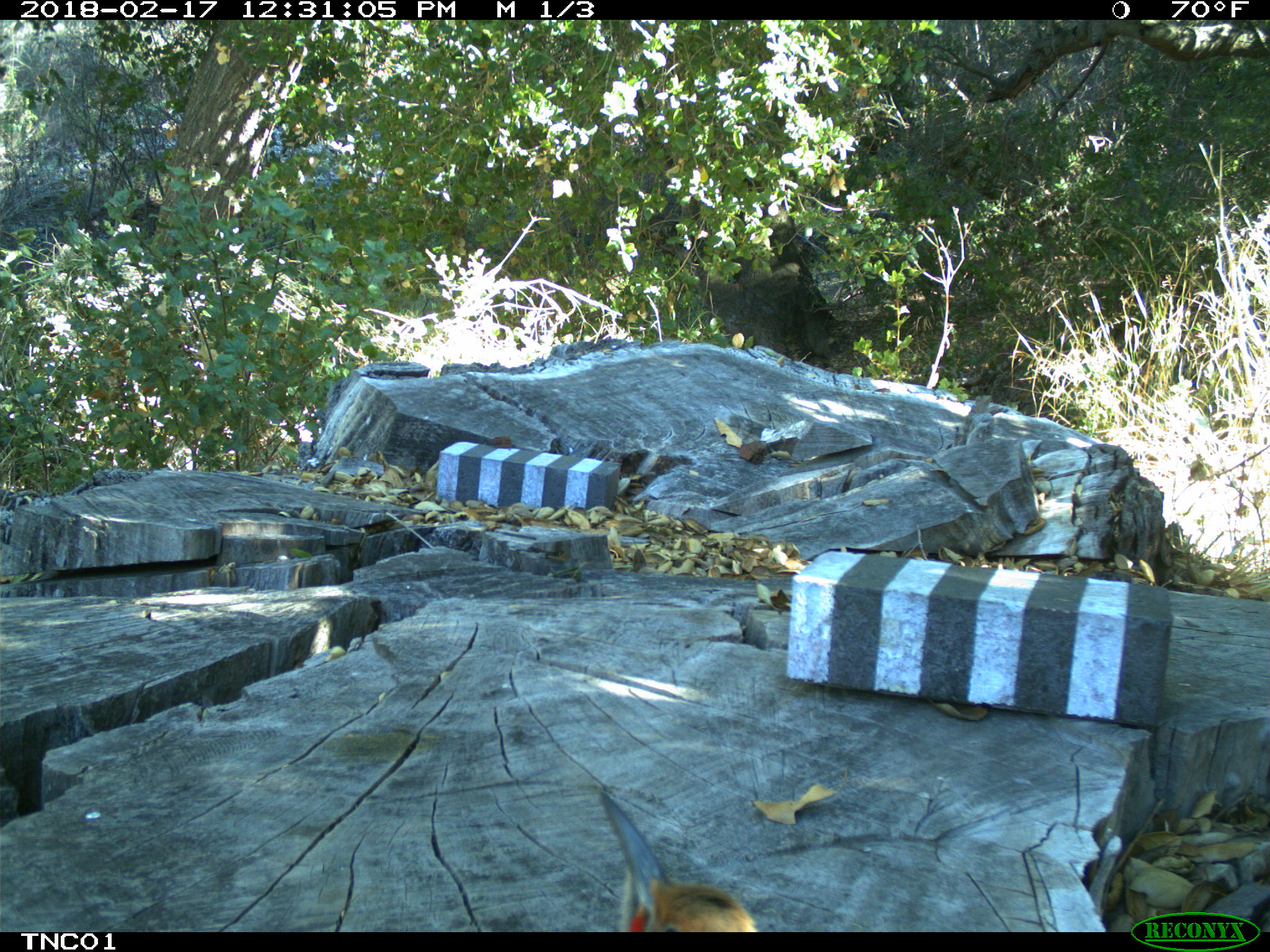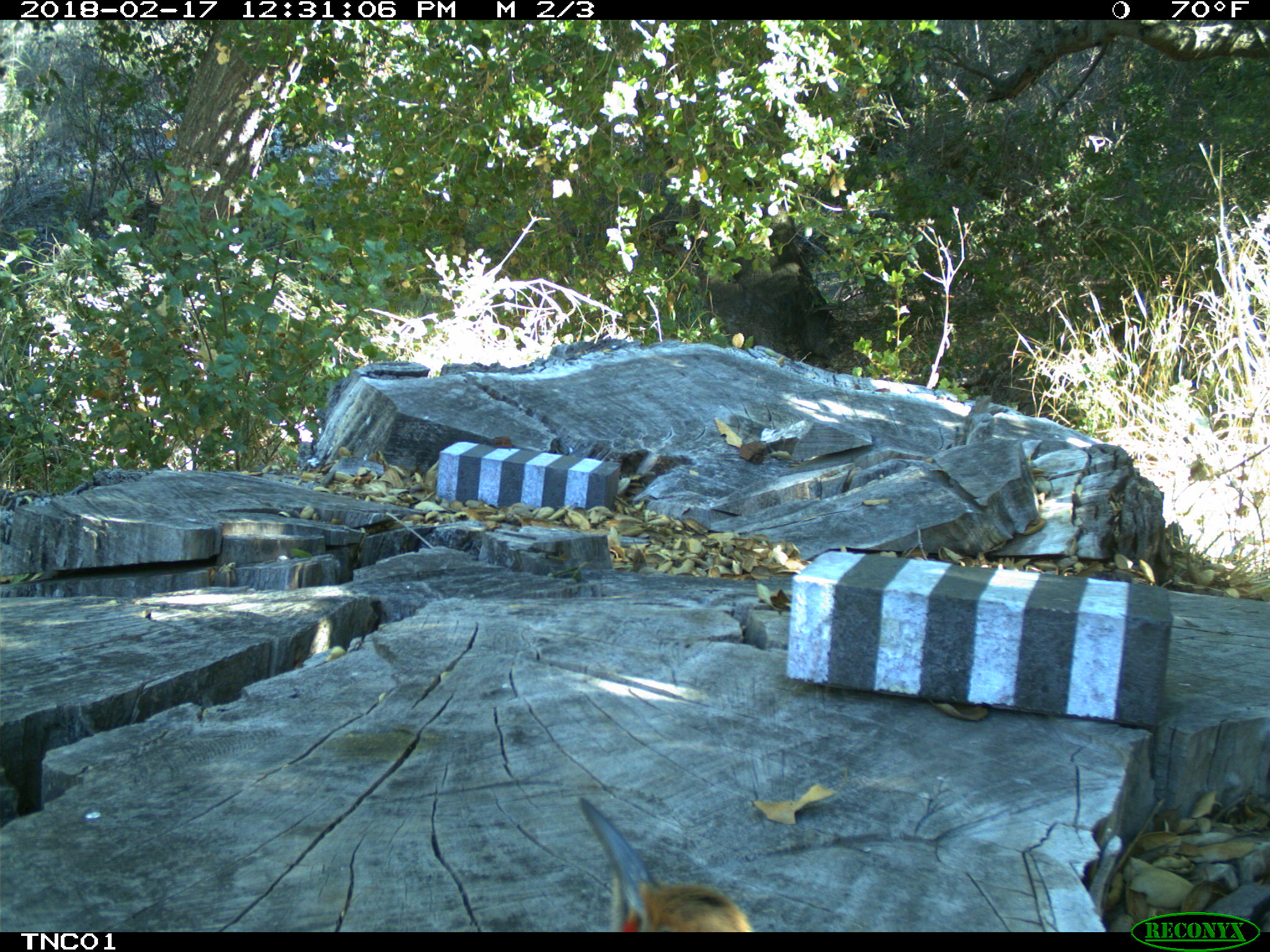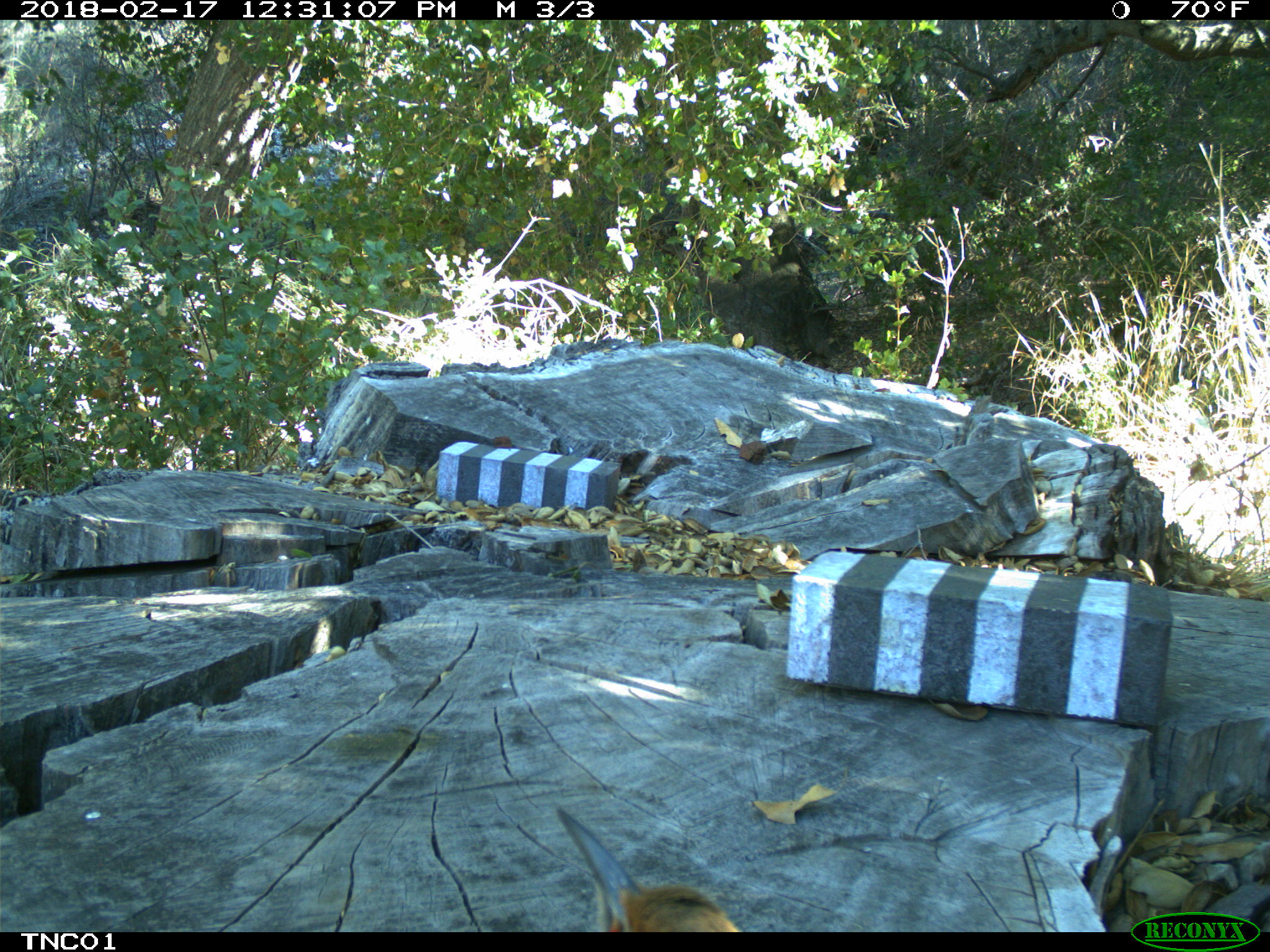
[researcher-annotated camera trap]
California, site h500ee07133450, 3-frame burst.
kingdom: Animalia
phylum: Chordata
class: Aves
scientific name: Aves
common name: bird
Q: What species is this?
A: Bird (Aves).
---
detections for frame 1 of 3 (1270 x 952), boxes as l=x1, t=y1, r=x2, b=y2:
bird: l=600, t=789, r=758, b=932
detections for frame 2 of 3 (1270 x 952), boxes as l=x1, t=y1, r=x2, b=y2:
bird: l=578, t=794, r=755, b=930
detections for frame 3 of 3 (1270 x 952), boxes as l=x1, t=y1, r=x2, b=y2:
bird: l=557, t=807, r=741, b=931